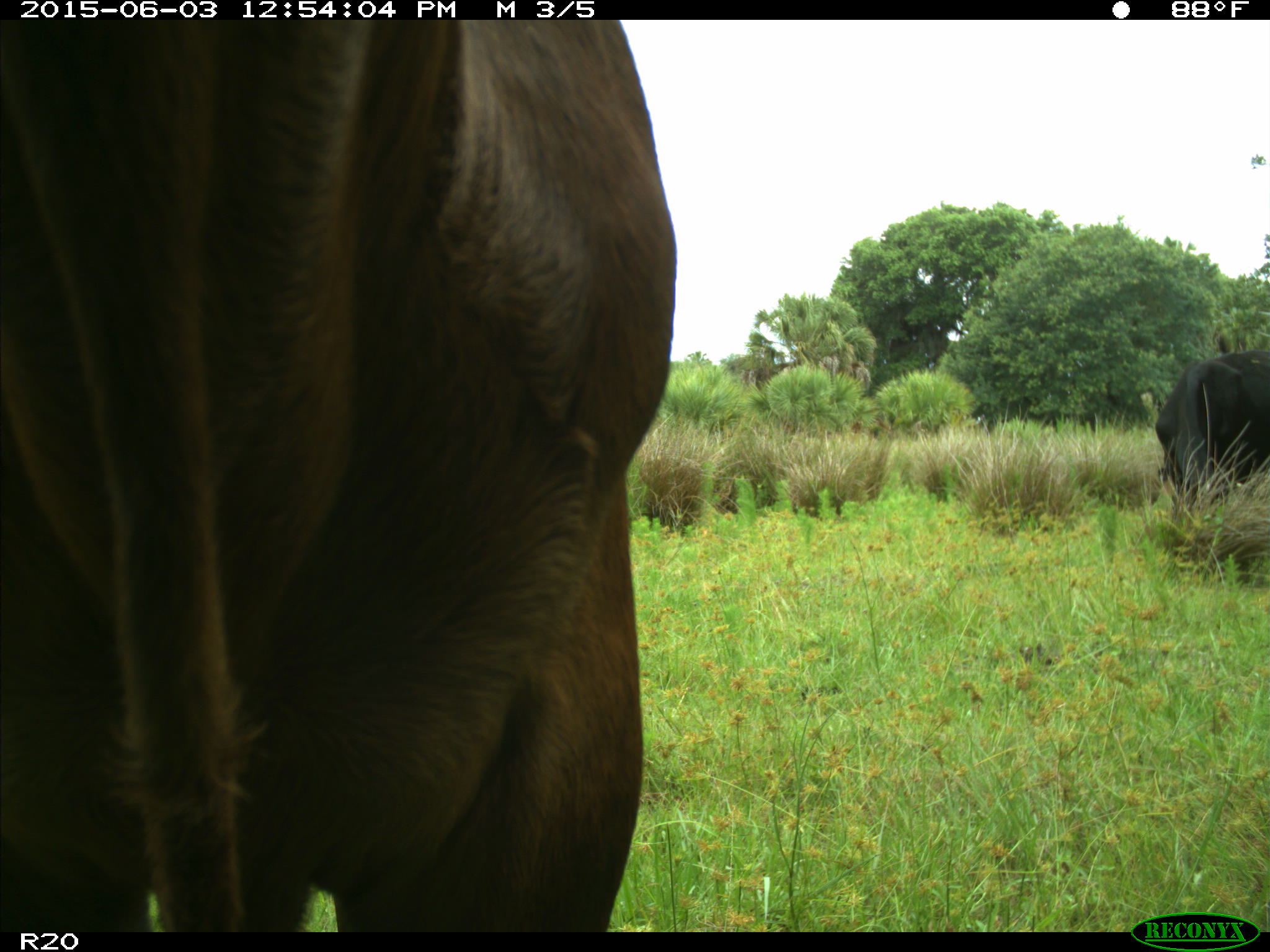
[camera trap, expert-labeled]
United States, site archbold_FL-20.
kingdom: Animalia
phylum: Chordata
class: Mammalia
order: Artiodactyla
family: Bovidae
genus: Bos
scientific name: Bos taurus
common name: domestic cow